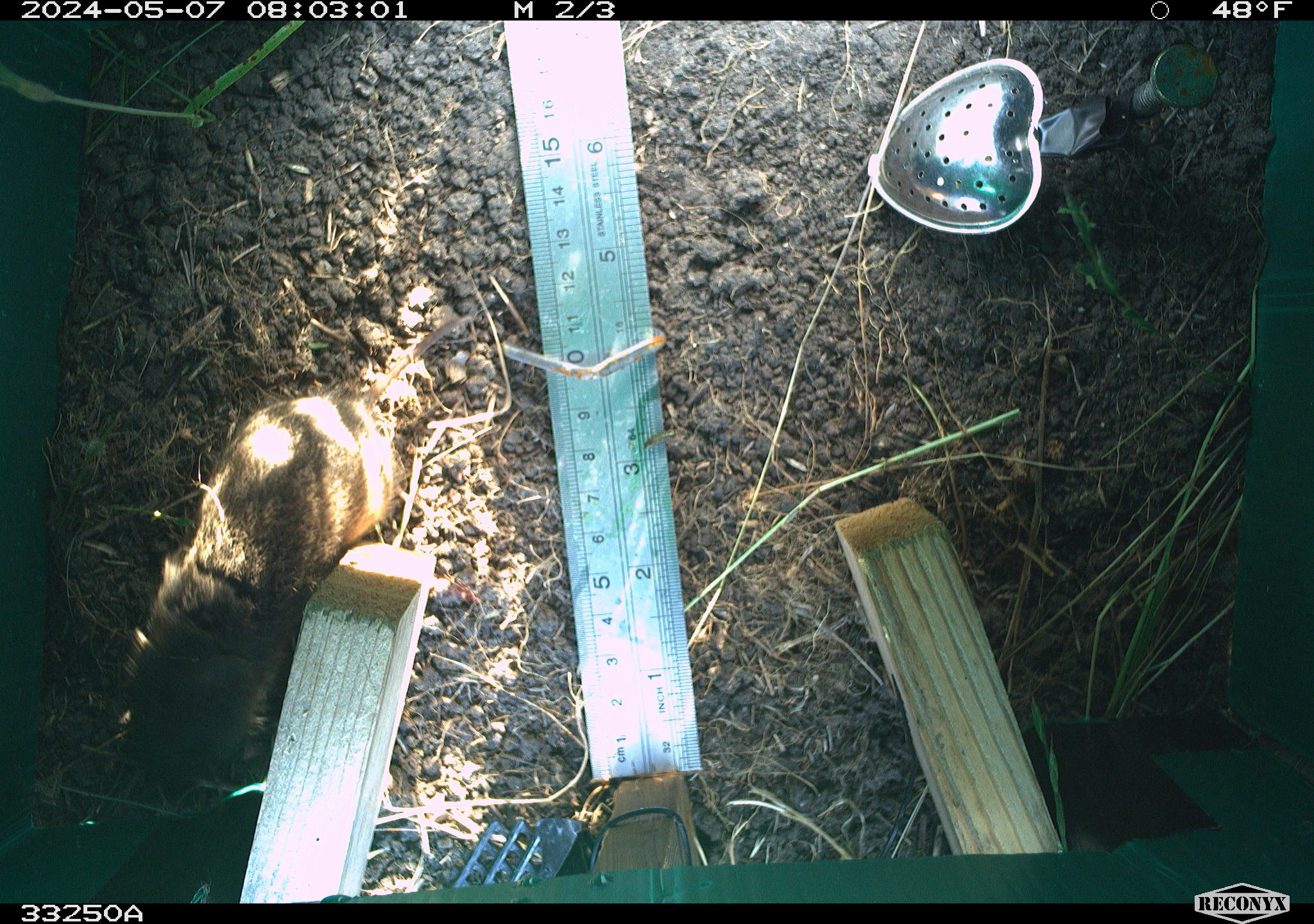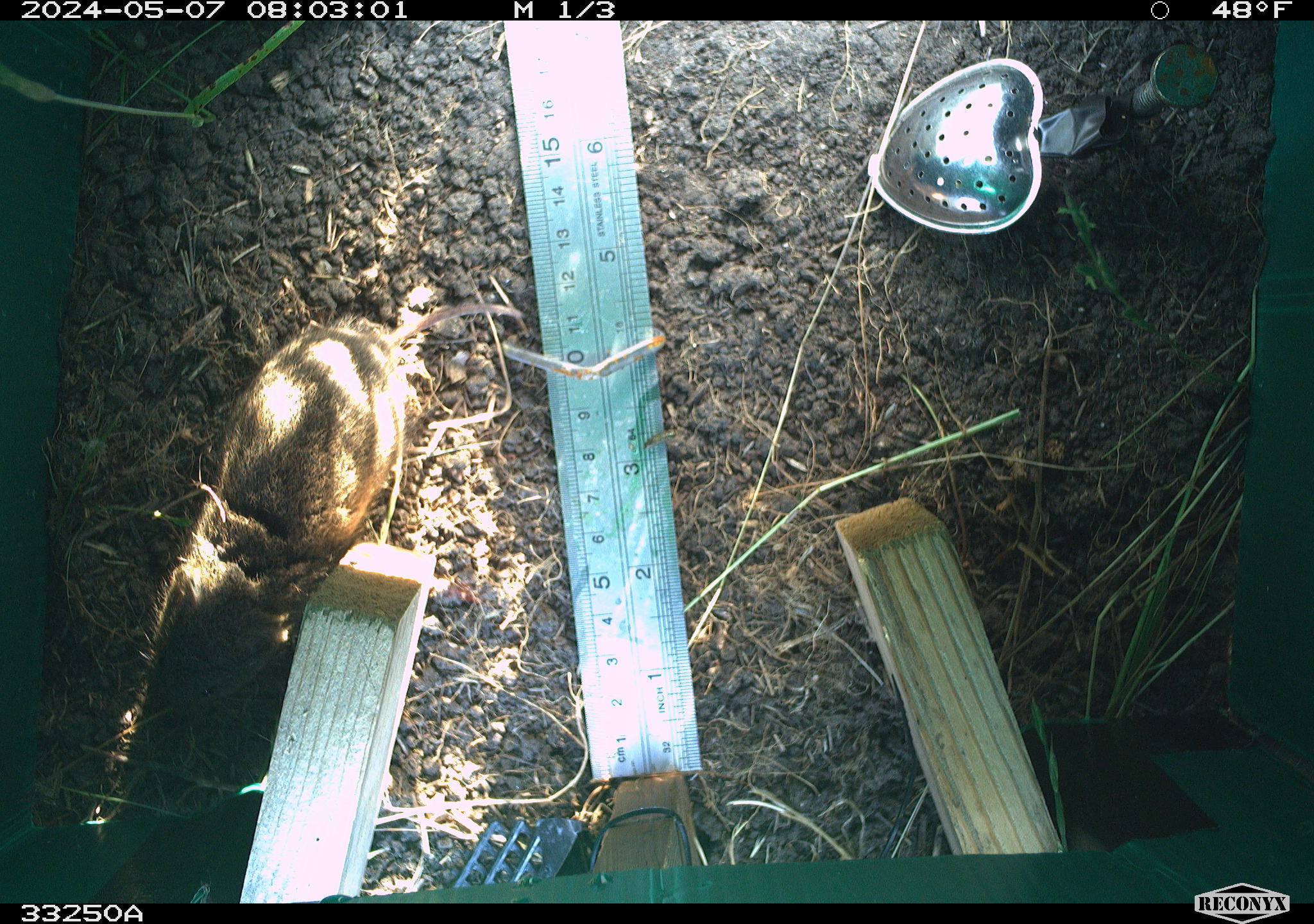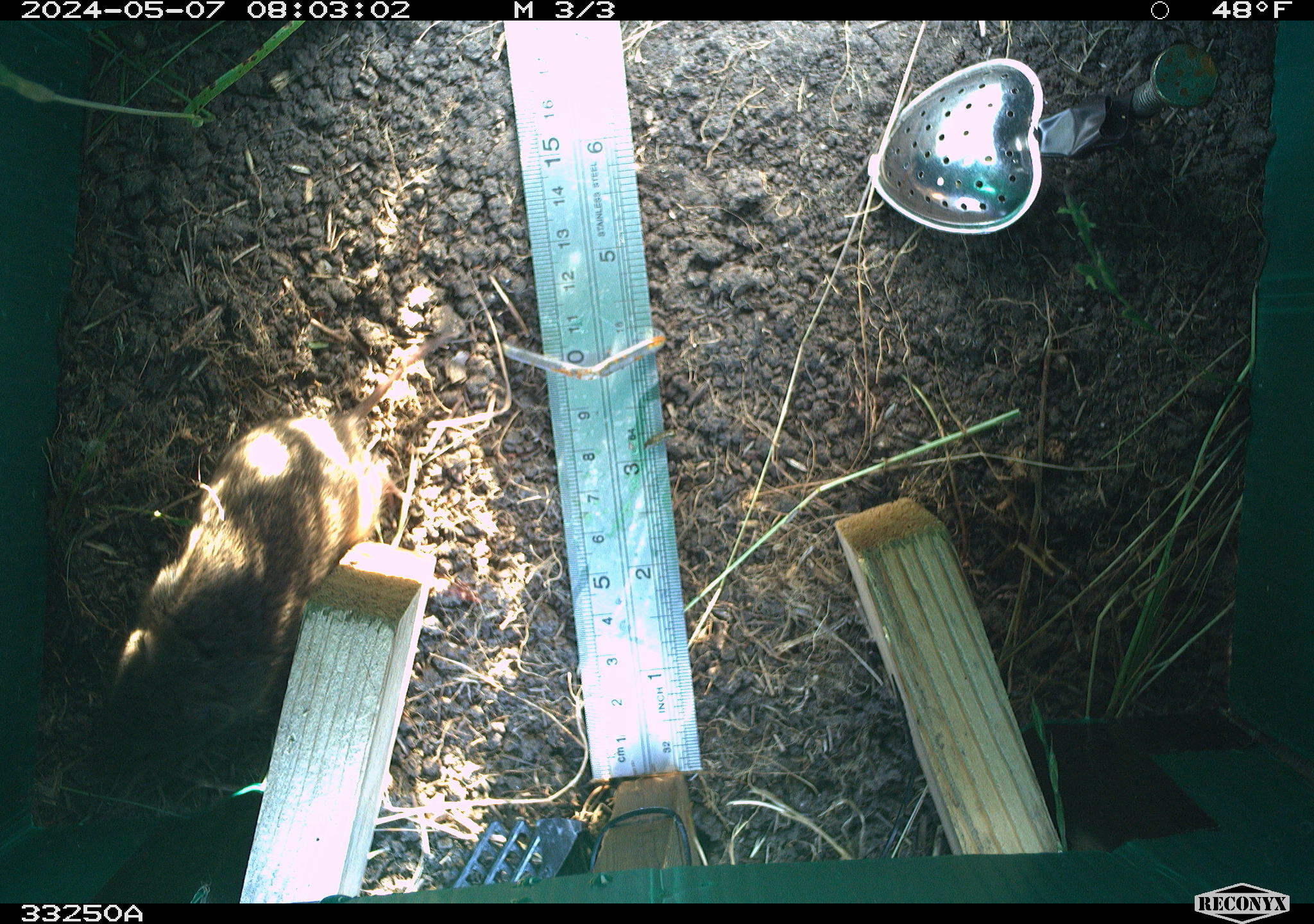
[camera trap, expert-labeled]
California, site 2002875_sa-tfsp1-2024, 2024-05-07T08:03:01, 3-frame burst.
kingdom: Animalia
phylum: Chordata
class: Mammalia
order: Rodentia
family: Cricetidae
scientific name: Arvicolinae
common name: voles, lemmings, and muskrats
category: arvicolinae subfamily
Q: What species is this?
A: Arvicolinae subfamily (voles, lemmings, and muskrats) (Arvicolinae).